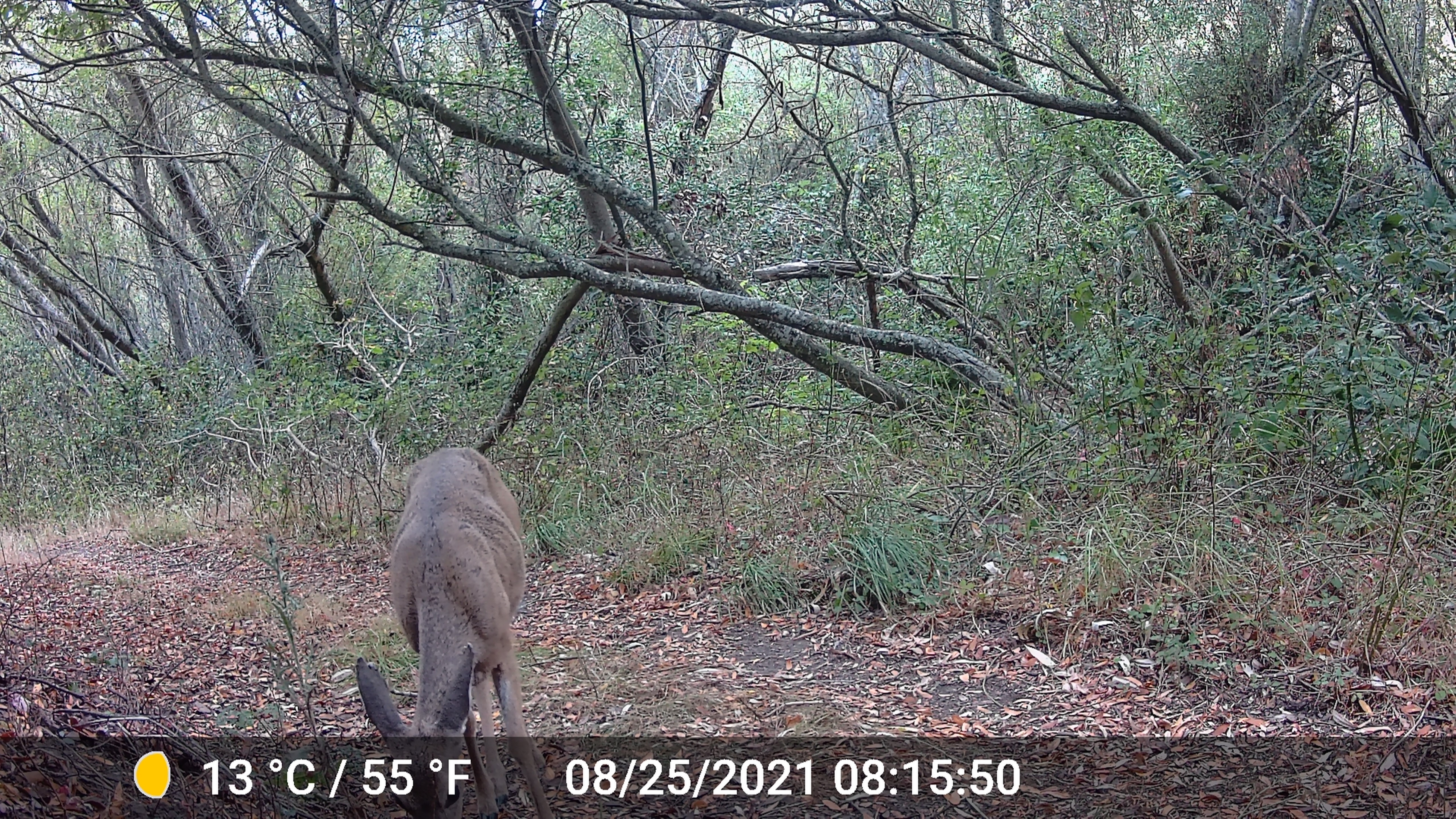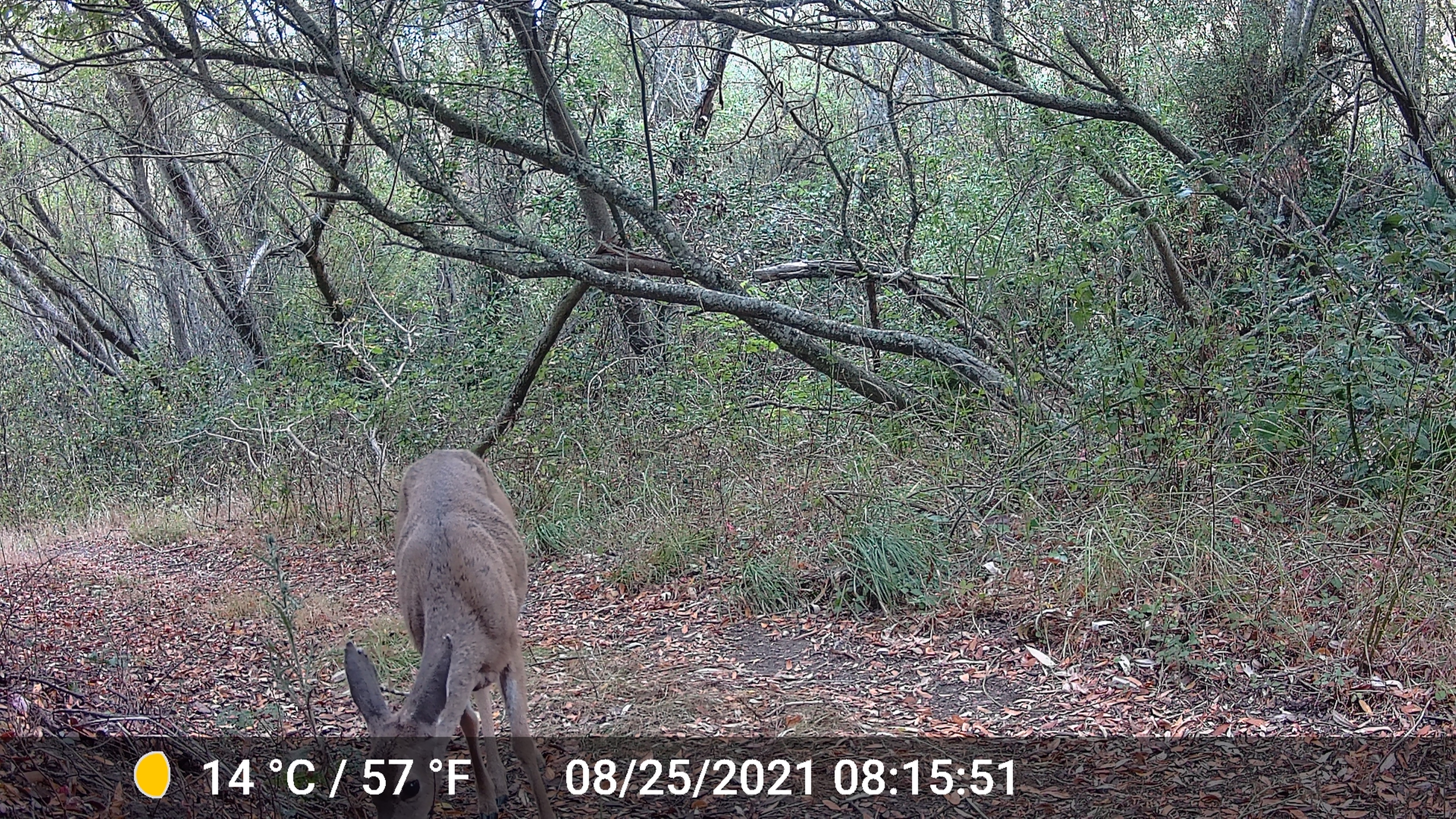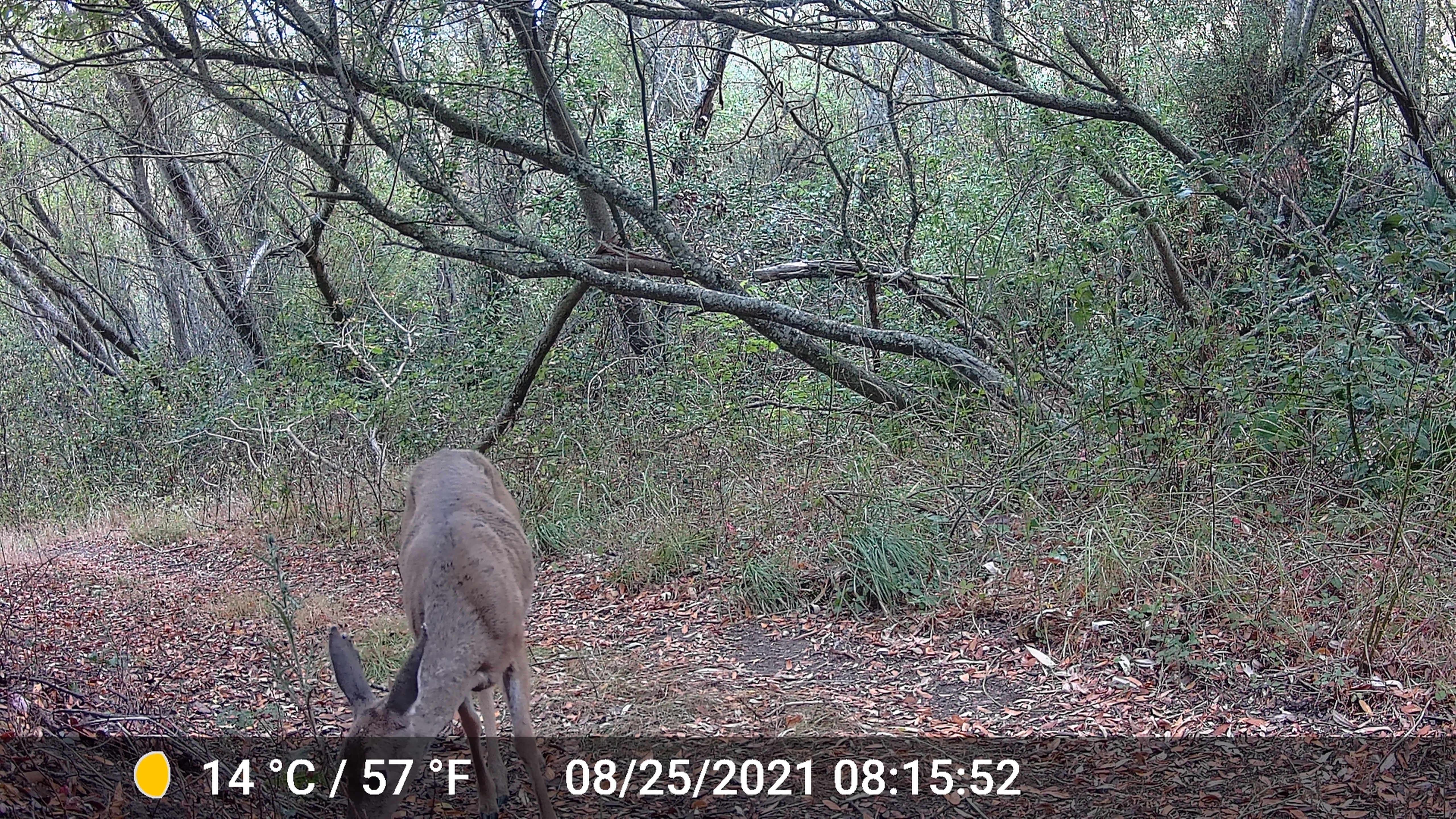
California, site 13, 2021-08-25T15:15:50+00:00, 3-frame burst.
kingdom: Animalia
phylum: Chordata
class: Mammalia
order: Artiodactyla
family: Cervidae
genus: Odocoileus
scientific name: Odocoileus hemionus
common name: mule deer